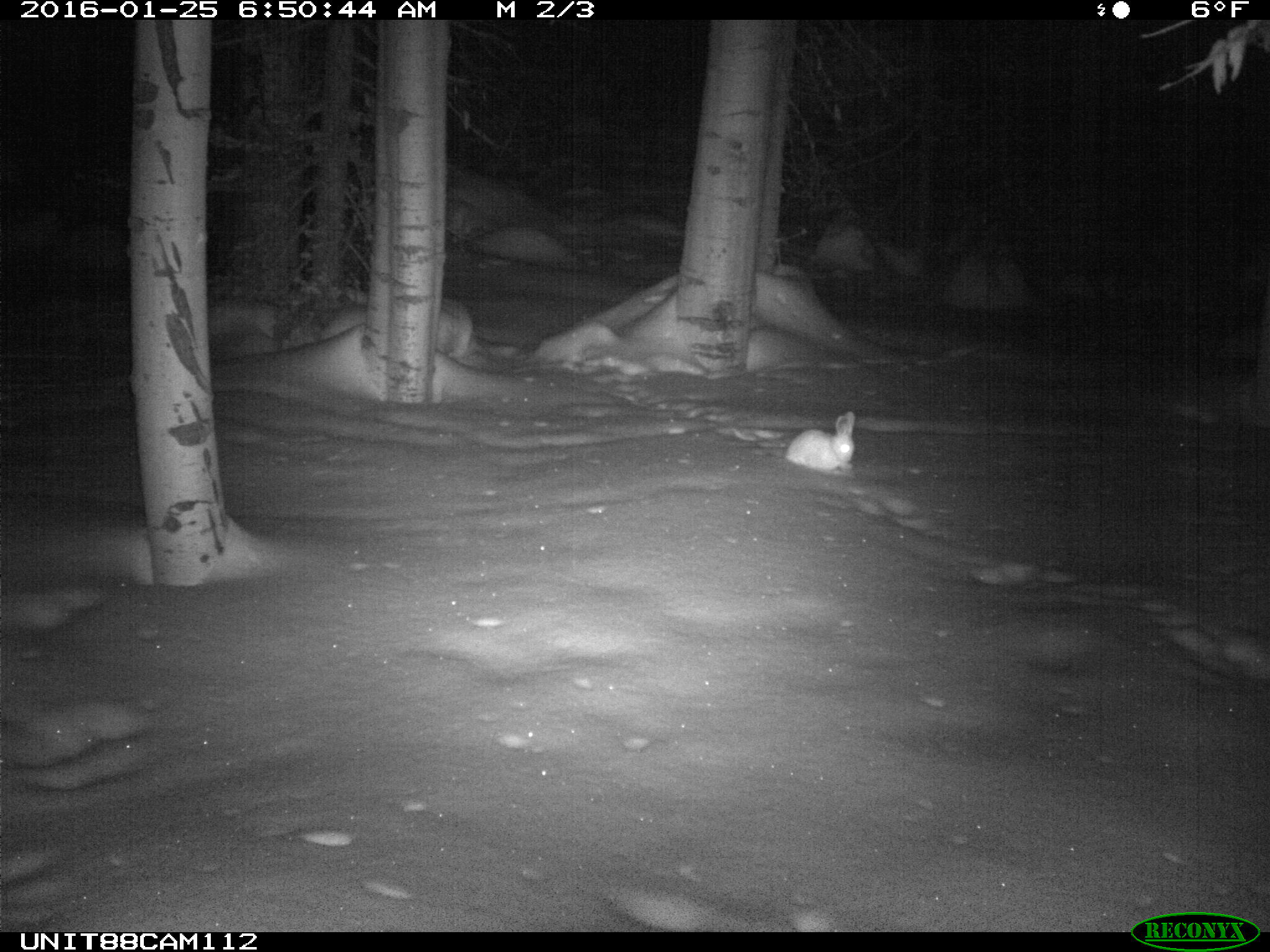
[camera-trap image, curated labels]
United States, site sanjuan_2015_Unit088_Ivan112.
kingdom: Animalia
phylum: Chordata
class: Mammalia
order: Lagomorpha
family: Leporidae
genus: Lepus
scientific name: Lepus americanus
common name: snowshoe hare